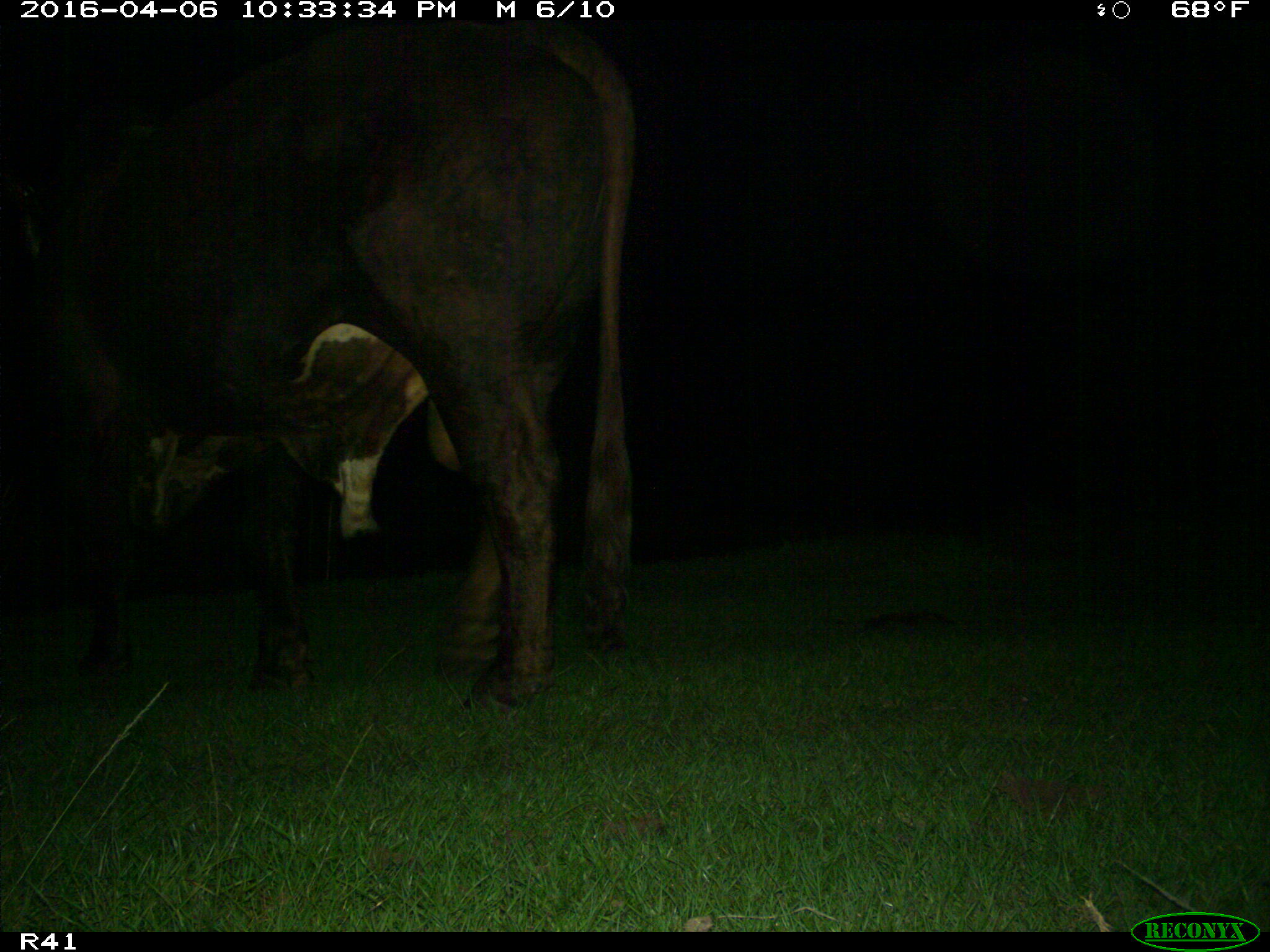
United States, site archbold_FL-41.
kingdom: Animalia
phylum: Chordata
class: Mammalia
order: Artiodactyla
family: Bovidae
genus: Bos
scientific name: Bos taurus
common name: domestic cow